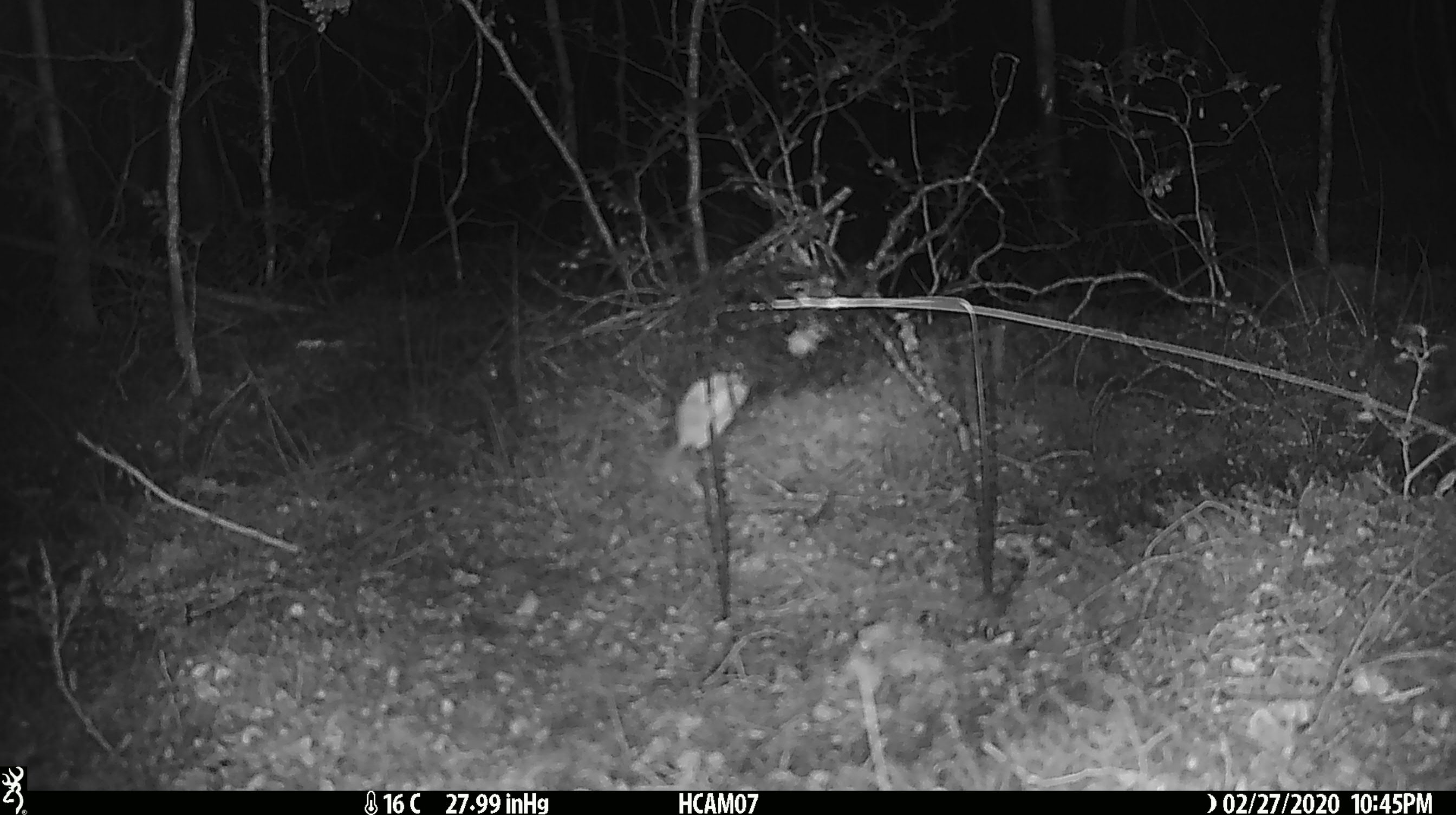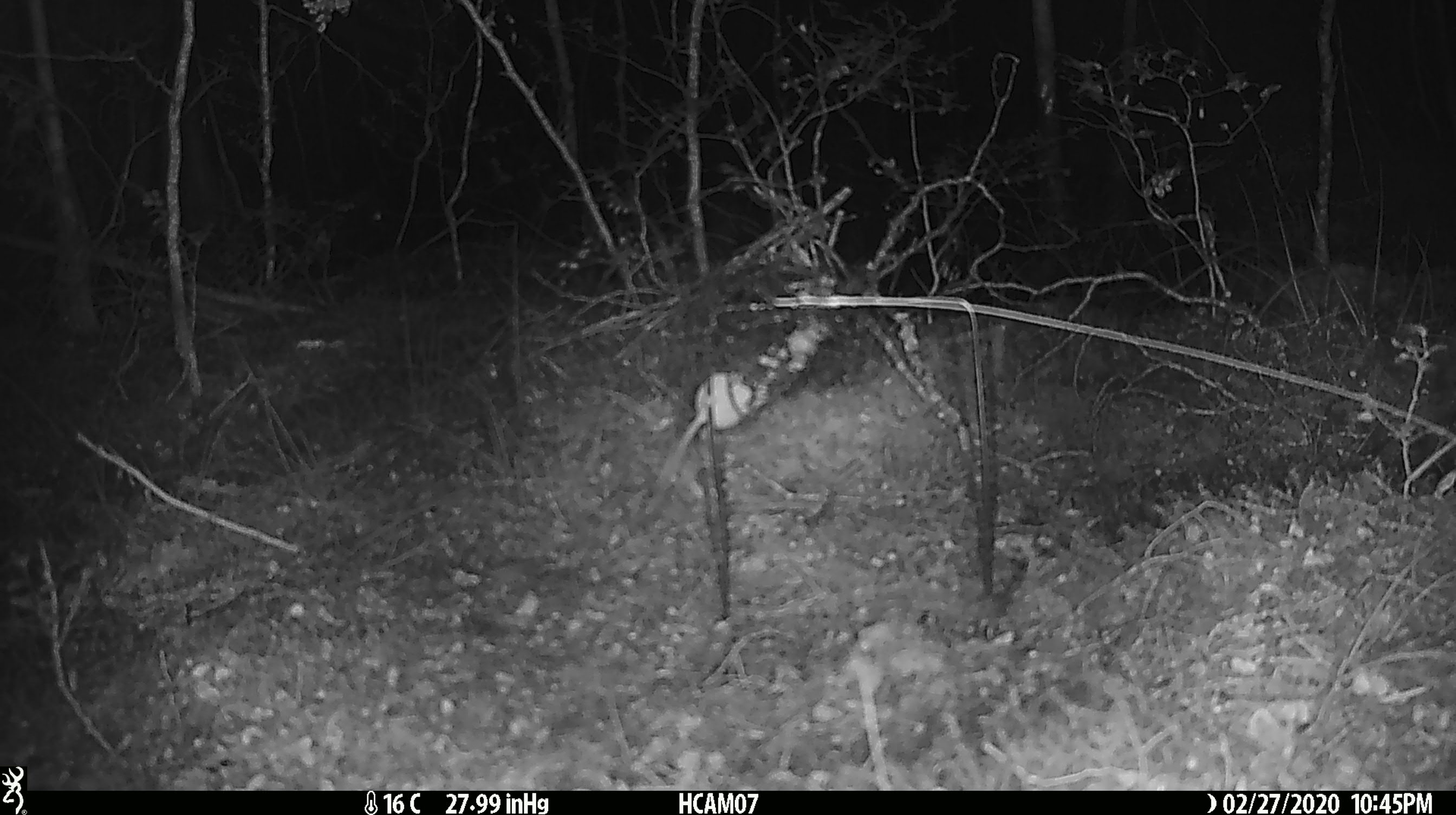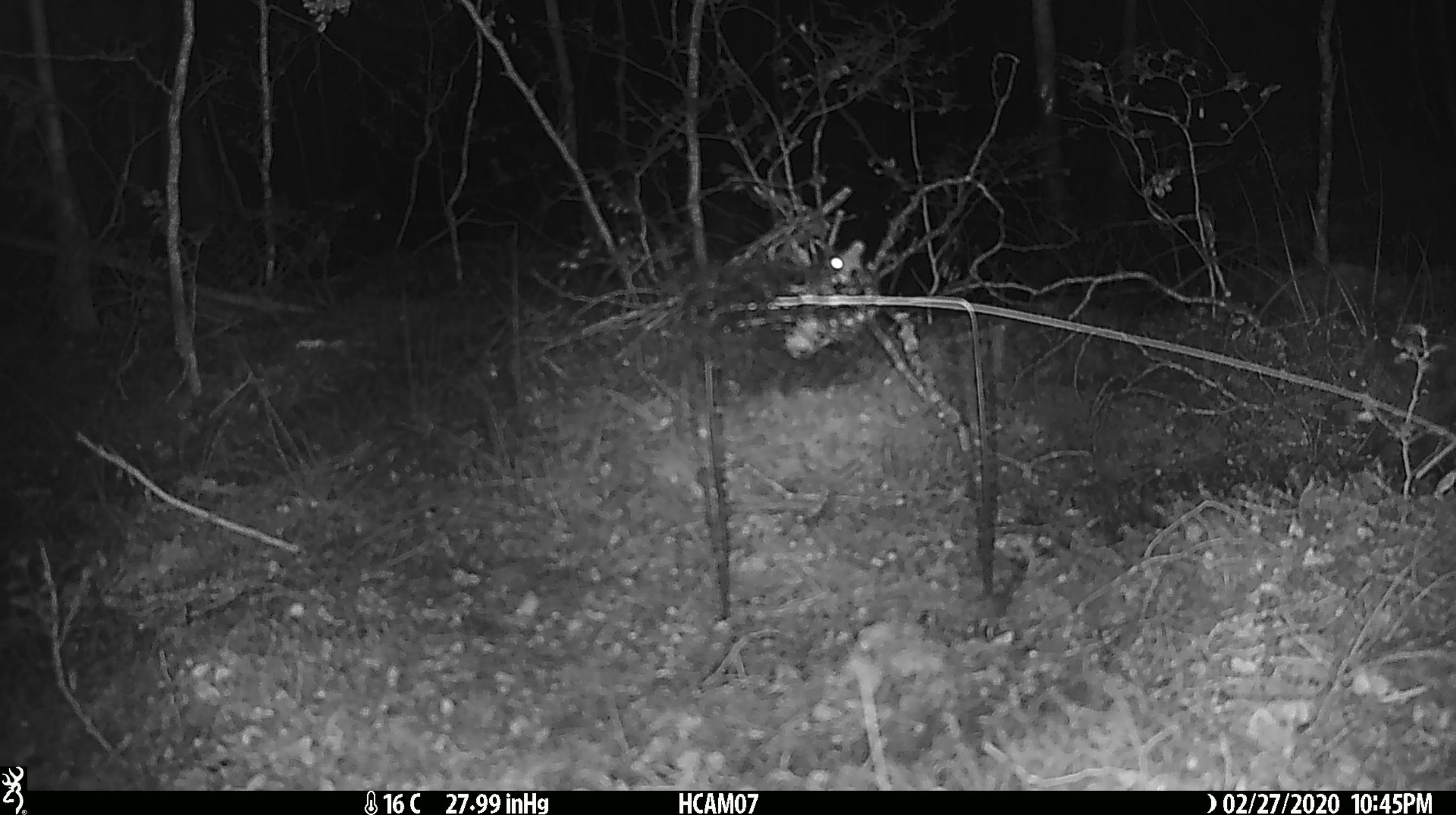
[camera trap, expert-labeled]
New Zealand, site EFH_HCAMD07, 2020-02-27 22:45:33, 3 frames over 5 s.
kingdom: Animalia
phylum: Chordata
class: Mammalia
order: Rodentia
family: Muridae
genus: Mus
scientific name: Mus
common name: mouse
Mouse (Mus).